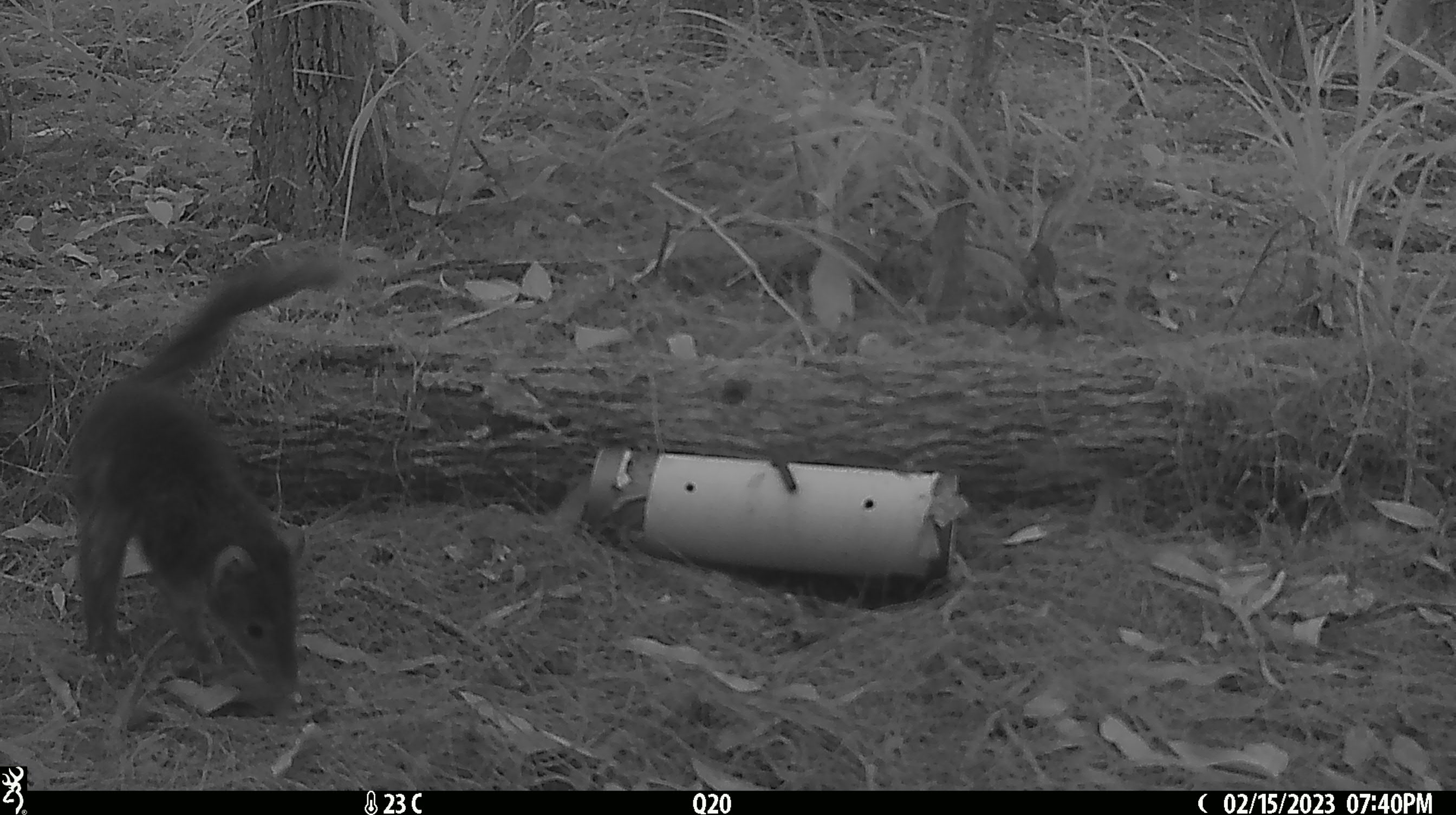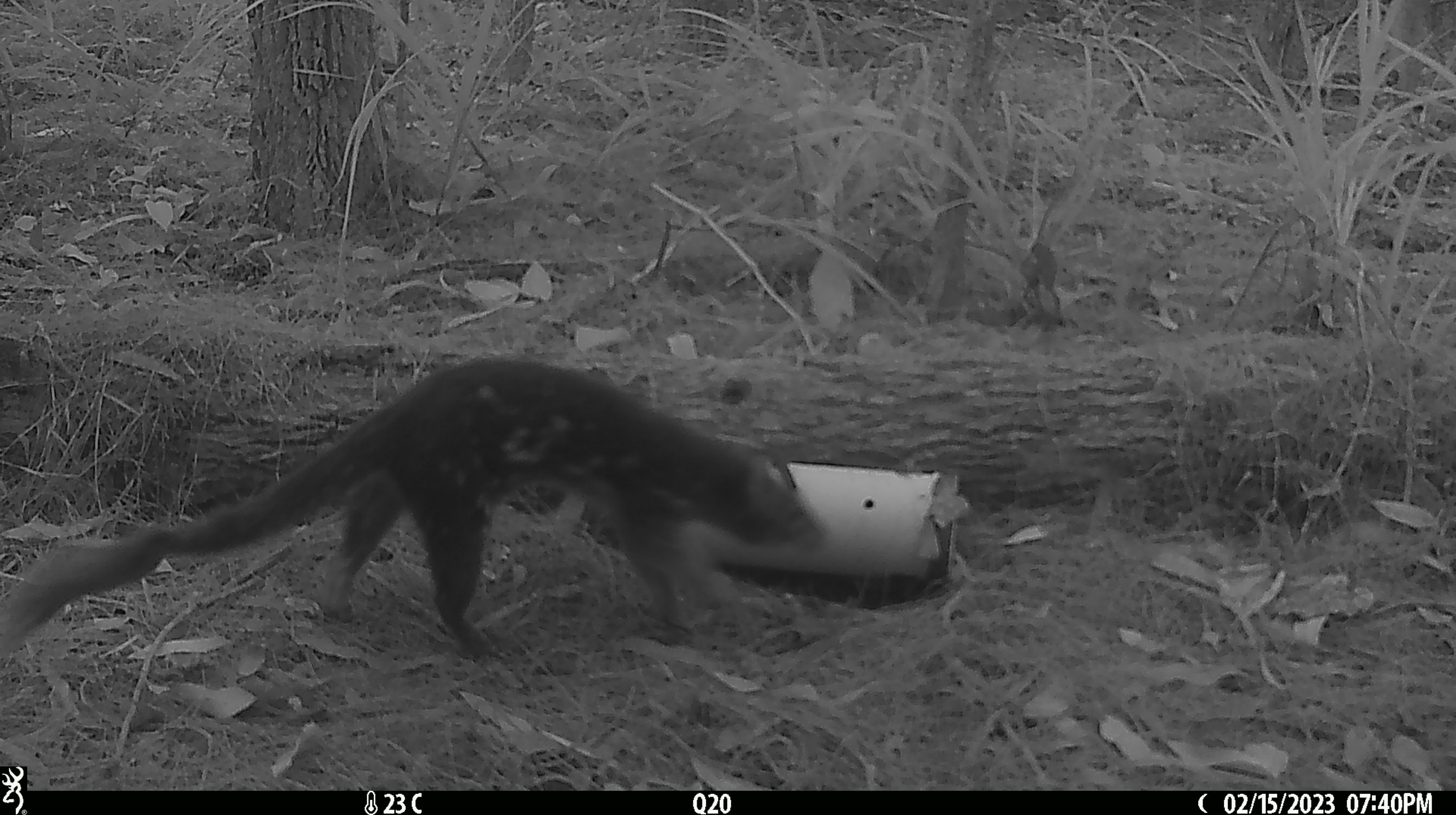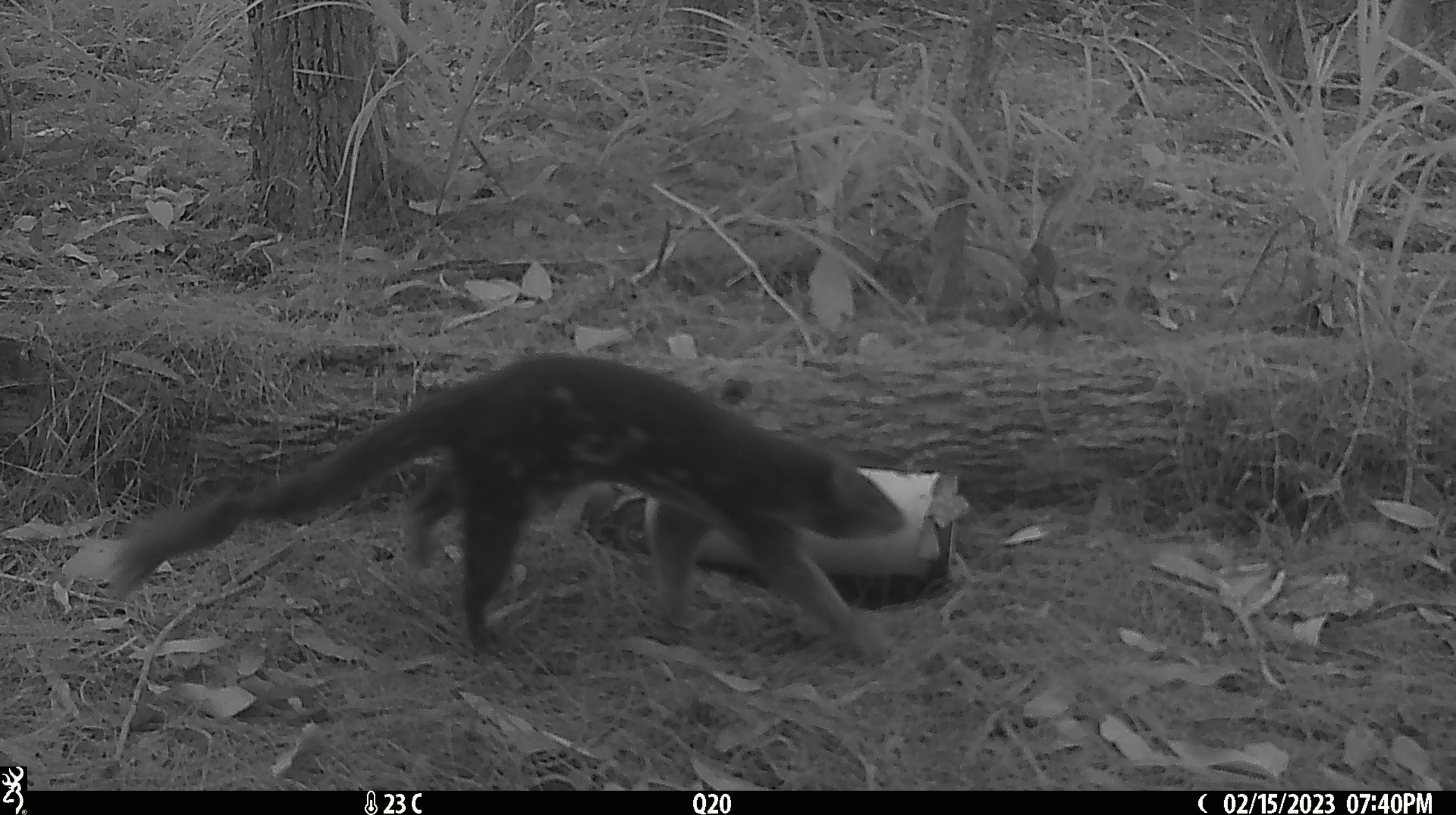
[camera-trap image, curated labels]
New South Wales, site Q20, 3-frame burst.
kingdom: Animalia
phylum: Chordata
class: Mammalia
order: Dasyuromorphia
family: Dasyuridae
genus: Dasyurus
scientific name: Dasyurus maculatus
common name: spotted-tailed quoll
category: quoll